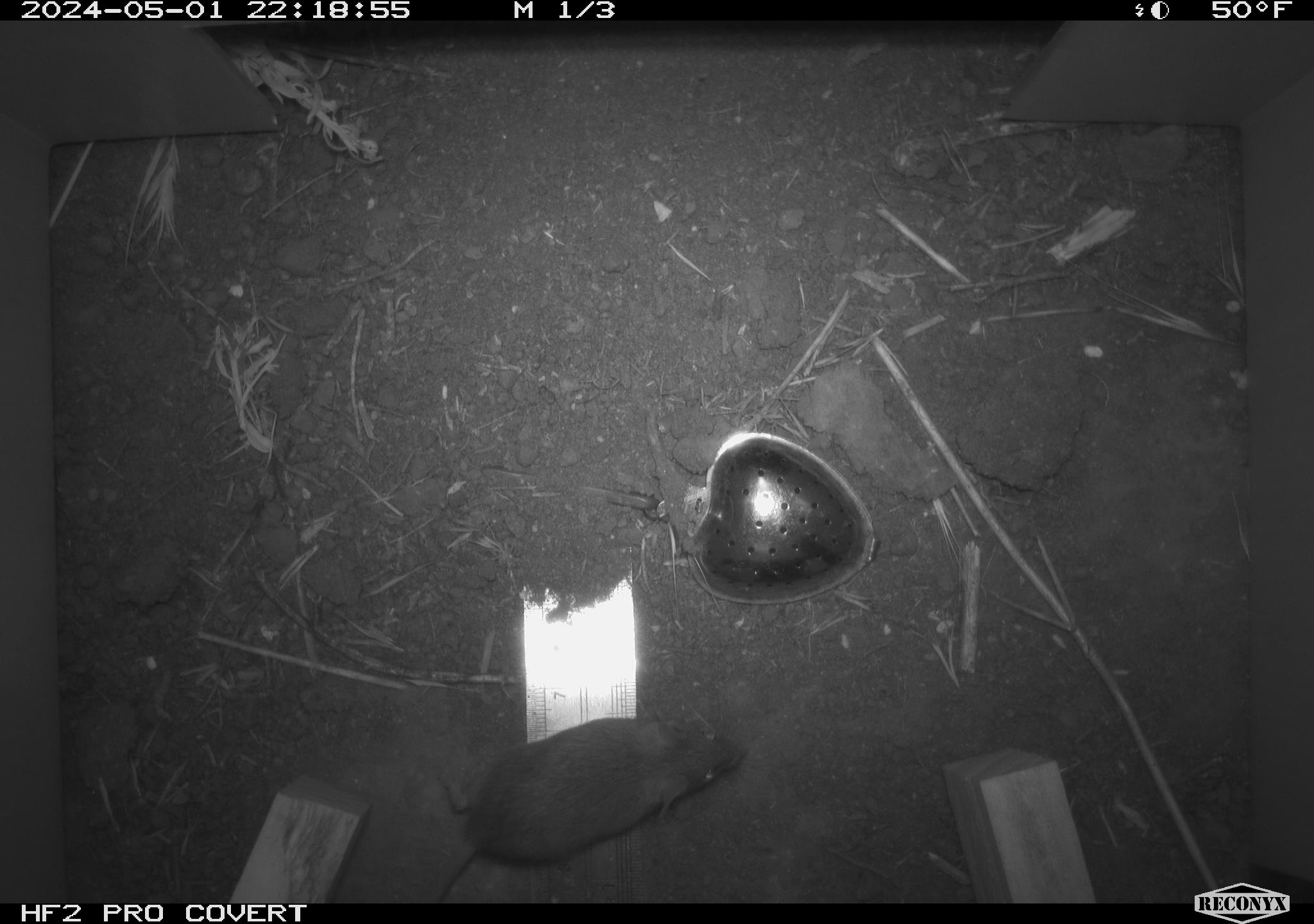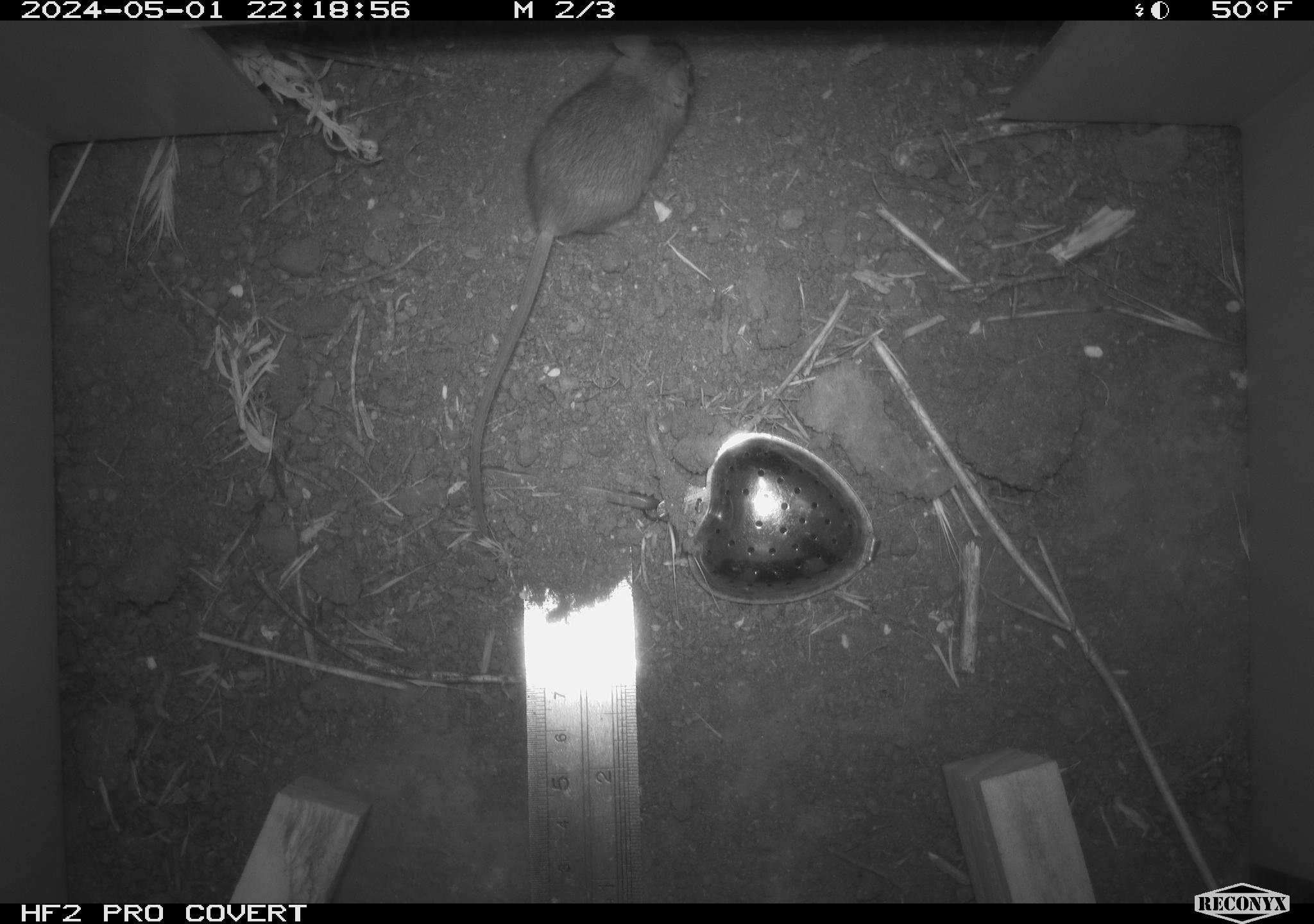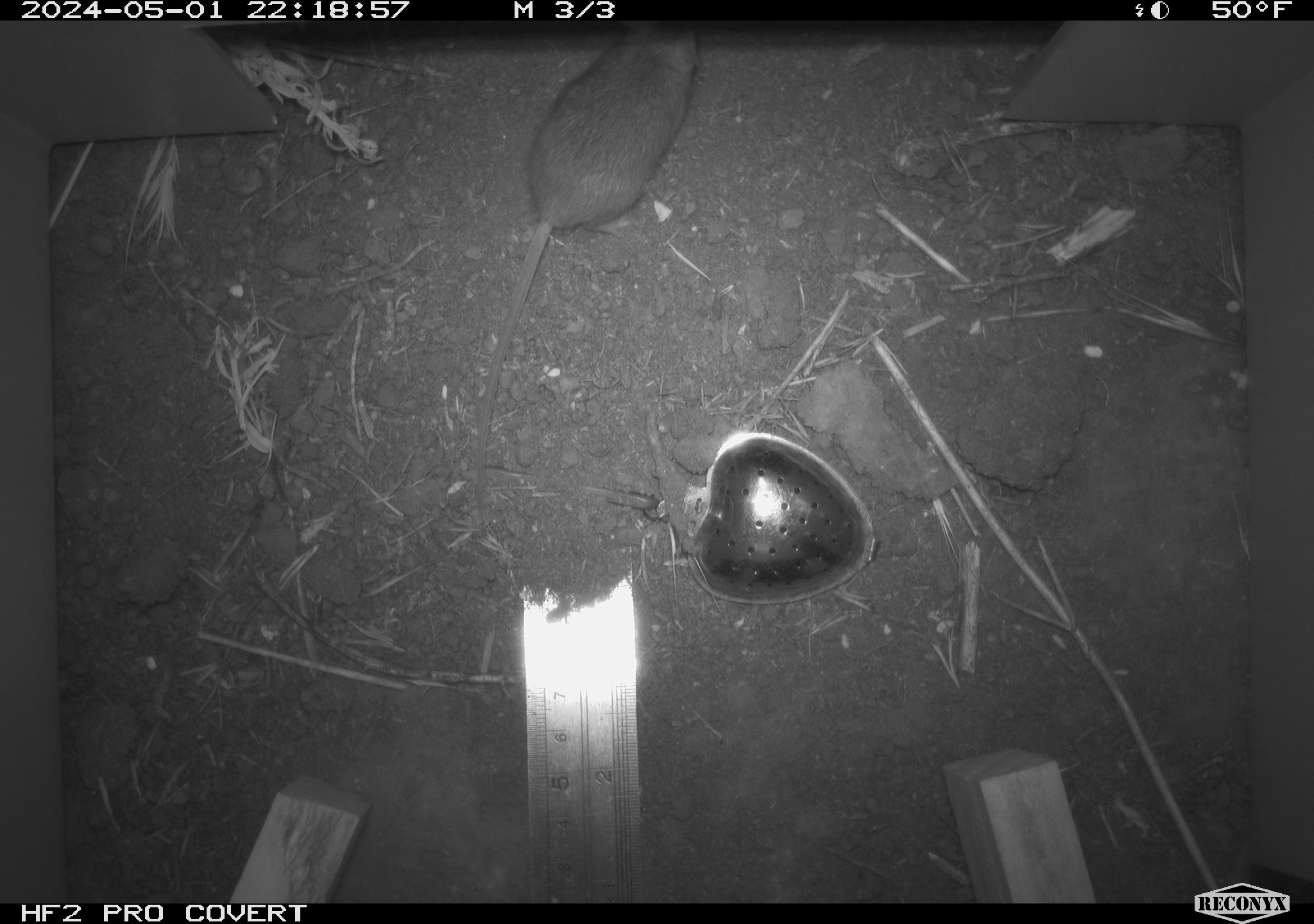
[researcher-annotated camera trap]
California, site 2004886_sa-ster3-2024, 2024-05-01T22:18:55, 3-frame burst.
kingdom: Animalia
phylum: Chordata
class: Mammalia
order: Rodentia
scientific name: Rodentia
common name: mouse species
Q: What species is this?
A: Mouse species (Rodentia).